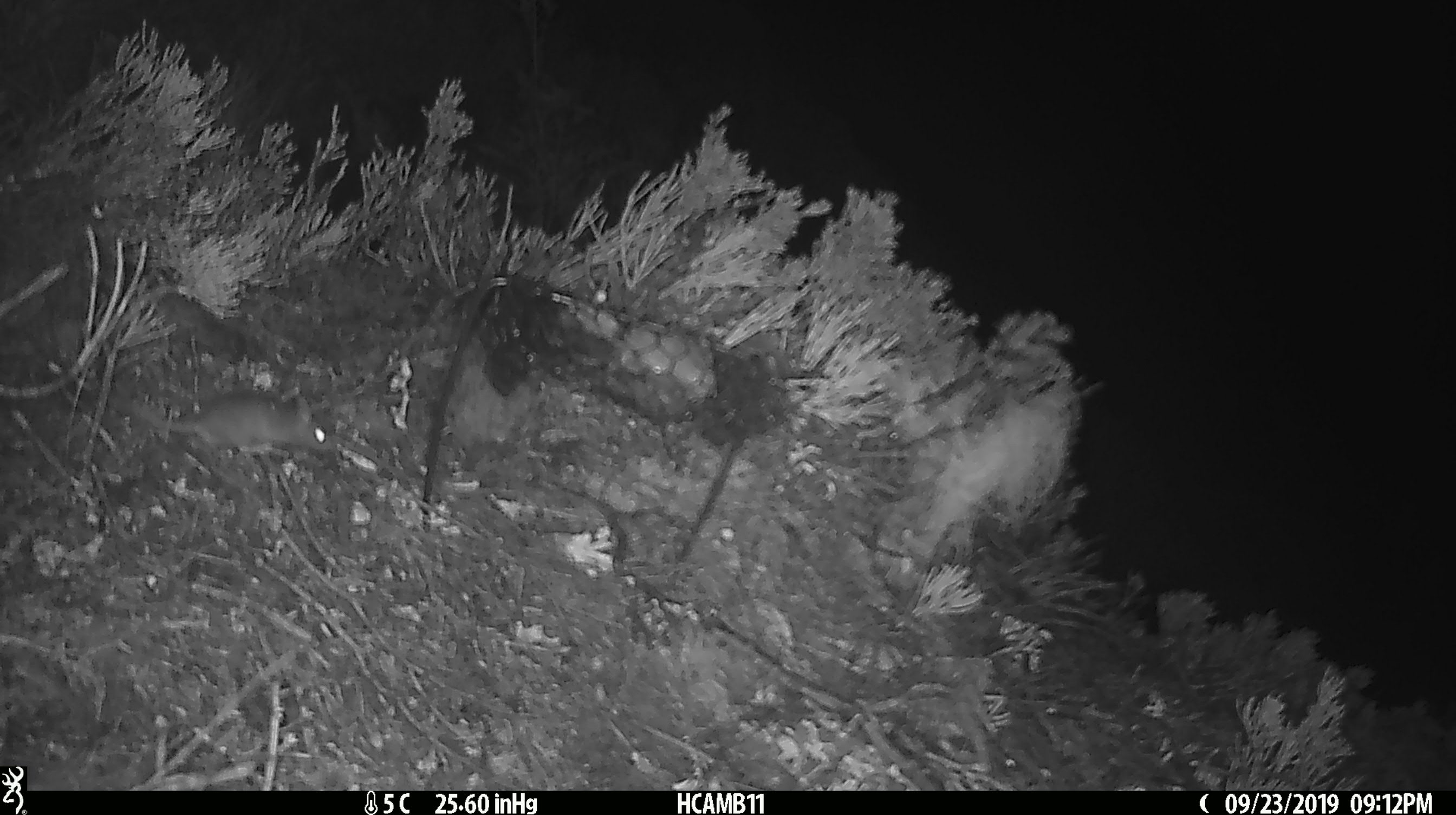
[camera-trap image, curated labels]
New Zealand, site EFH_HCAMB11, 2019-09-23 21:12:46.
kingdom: Animalia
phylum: Chordata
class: Mammalia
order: Rodentia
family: Muridae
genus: Mus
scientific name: Mus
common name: mouse